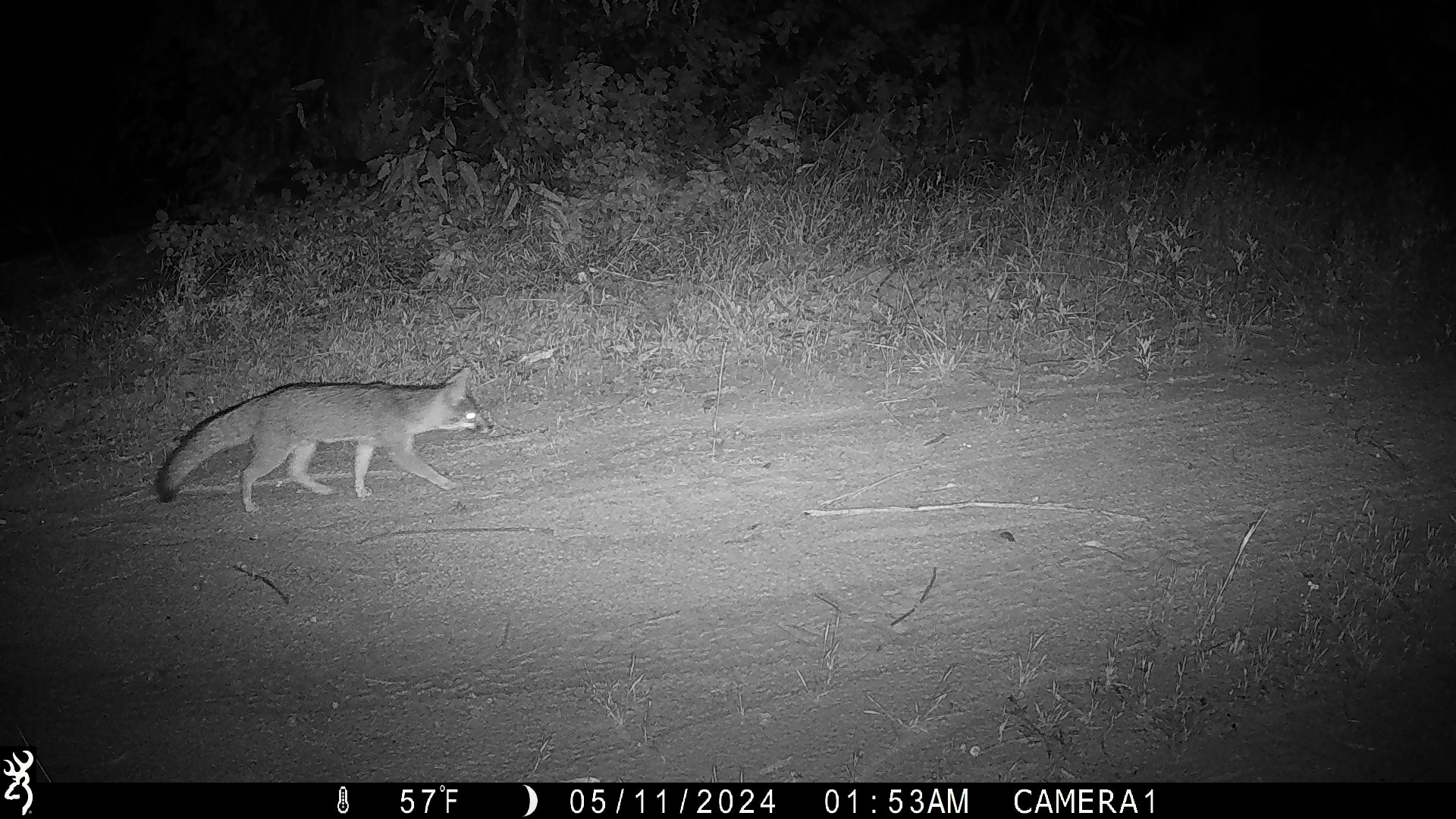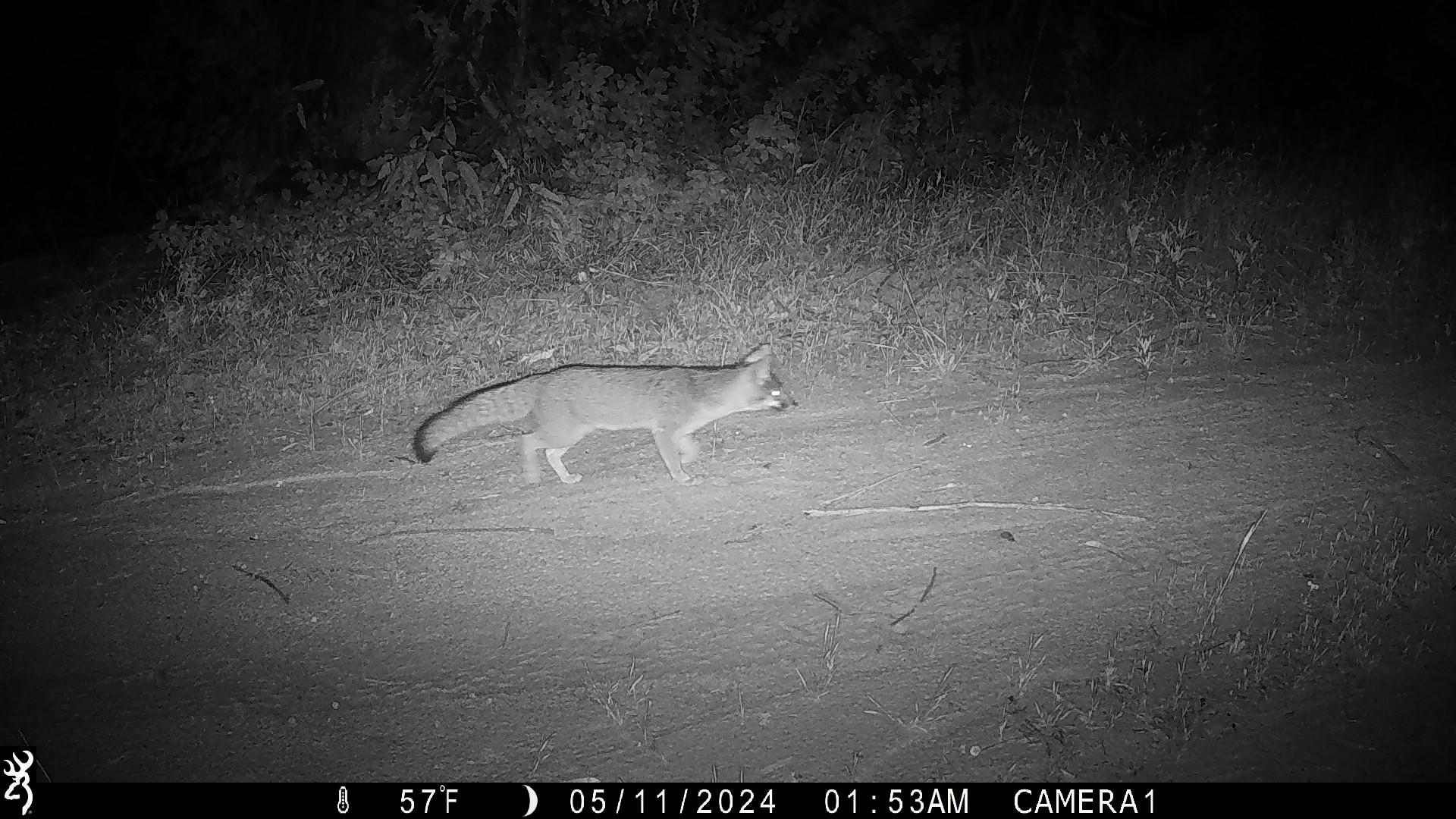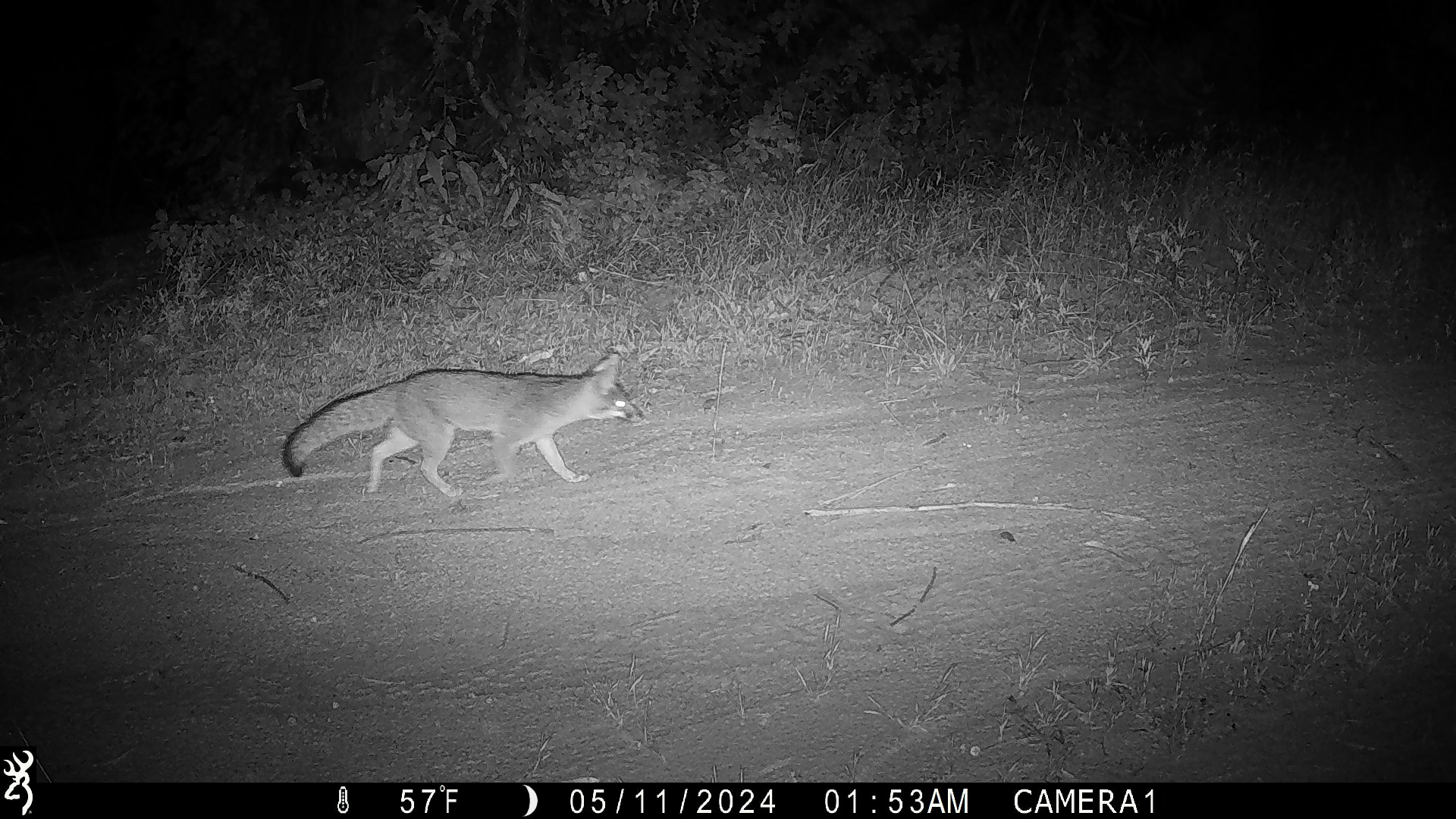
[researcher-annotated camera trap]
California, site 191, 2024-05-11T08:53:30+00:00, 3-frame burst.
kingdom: Animalia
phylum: Chordata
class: Mammalia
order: Carnivora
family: Canidae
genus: Urocyon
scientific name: Urocyon cinereoargenteus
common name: gray fox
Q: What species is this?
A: Gray fox (Urocyon cinereoargenteus).